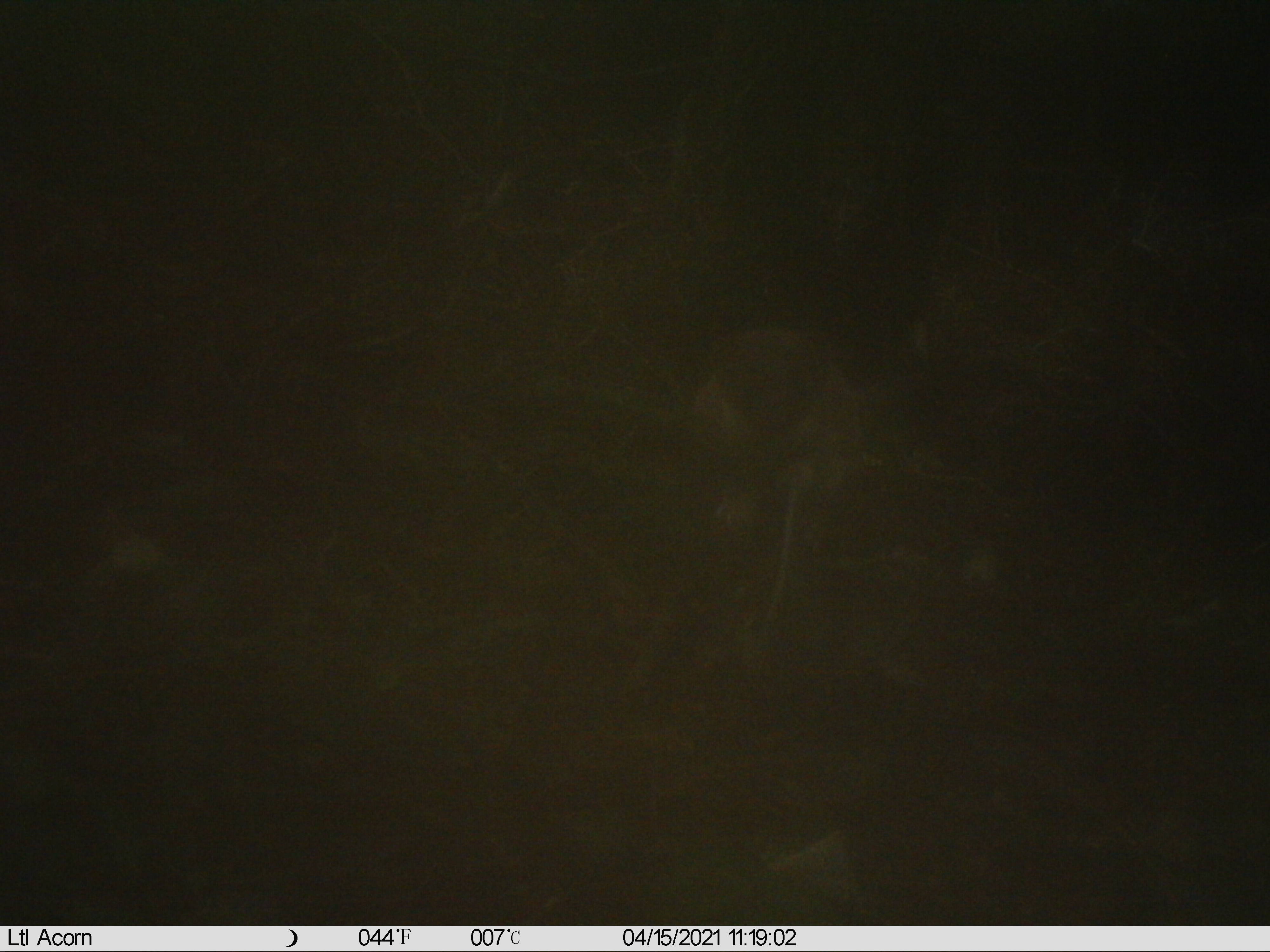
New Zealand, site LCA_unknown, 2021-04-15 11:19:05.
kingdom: Animalia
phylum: Chordata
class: Mammalia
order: Carnivora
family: Mustelidae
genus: Mustela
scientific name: Mustela erminea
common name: stoat